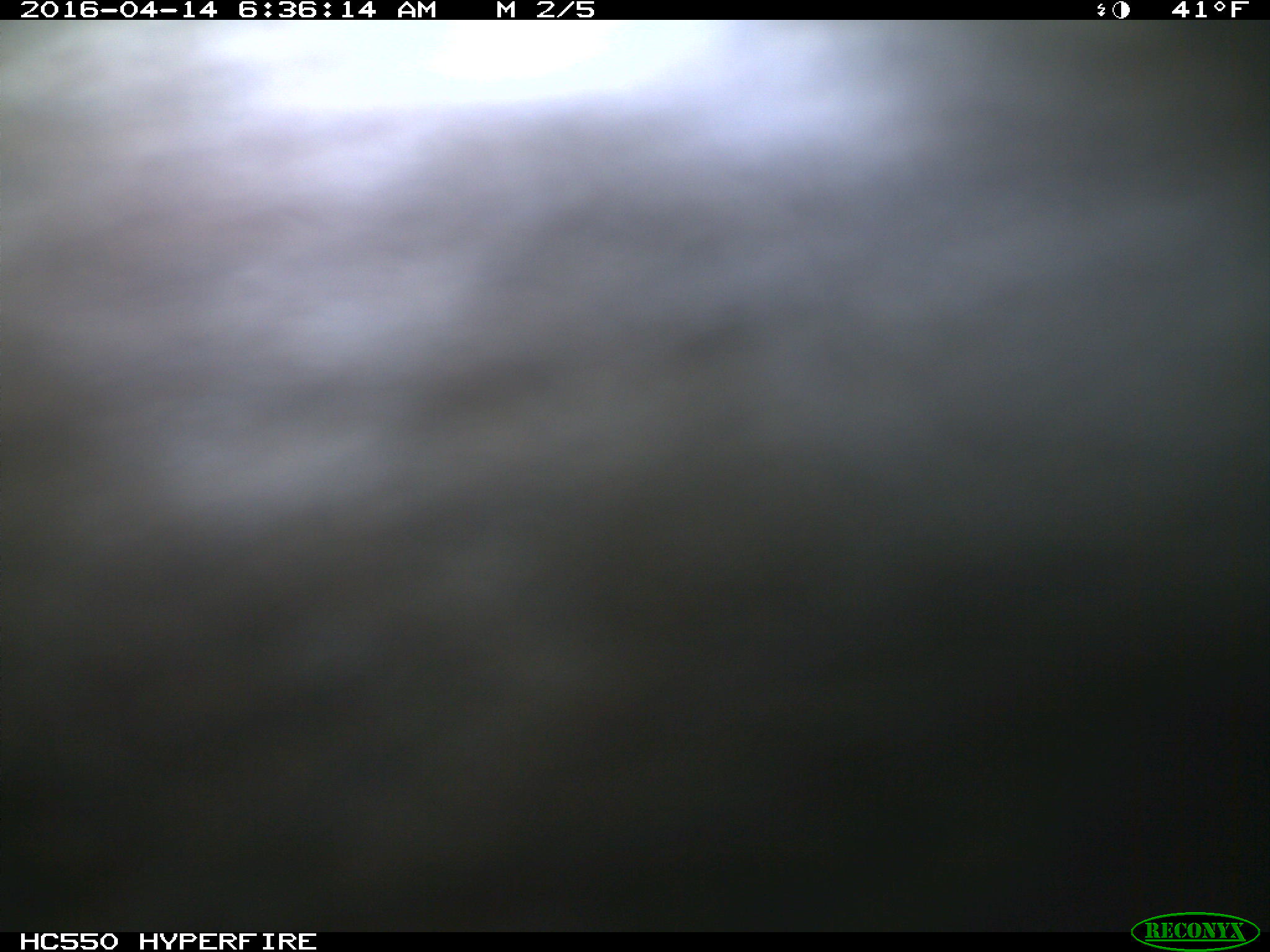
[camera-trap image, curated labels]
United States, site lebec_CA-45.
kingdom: Animalia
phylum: Chordata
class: Mammalia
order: Artiodactyla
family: Bovidae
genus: Bos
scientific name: Bos taurus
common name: domestic cow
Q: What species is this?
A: Bos taurus (domestic cow).